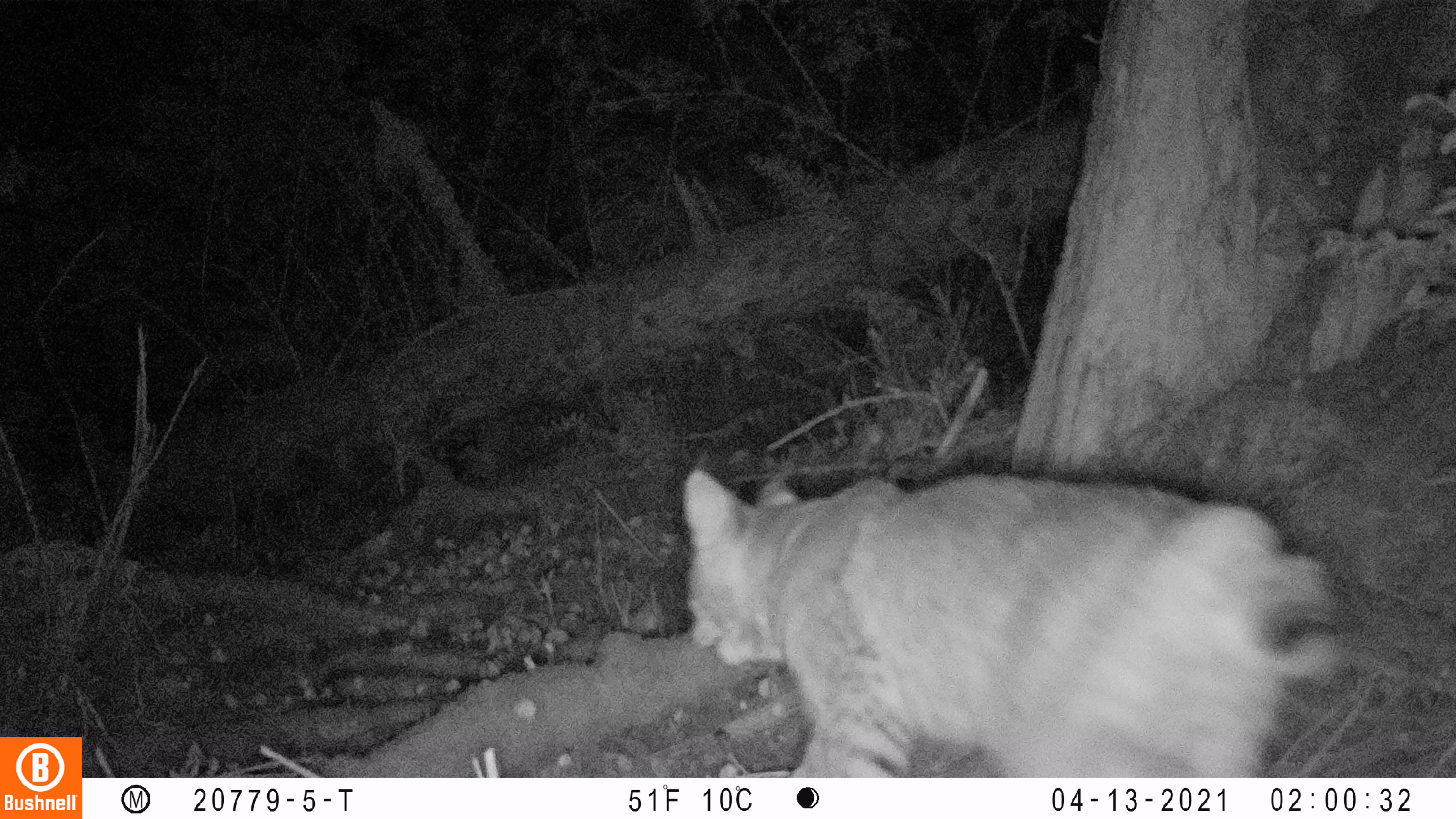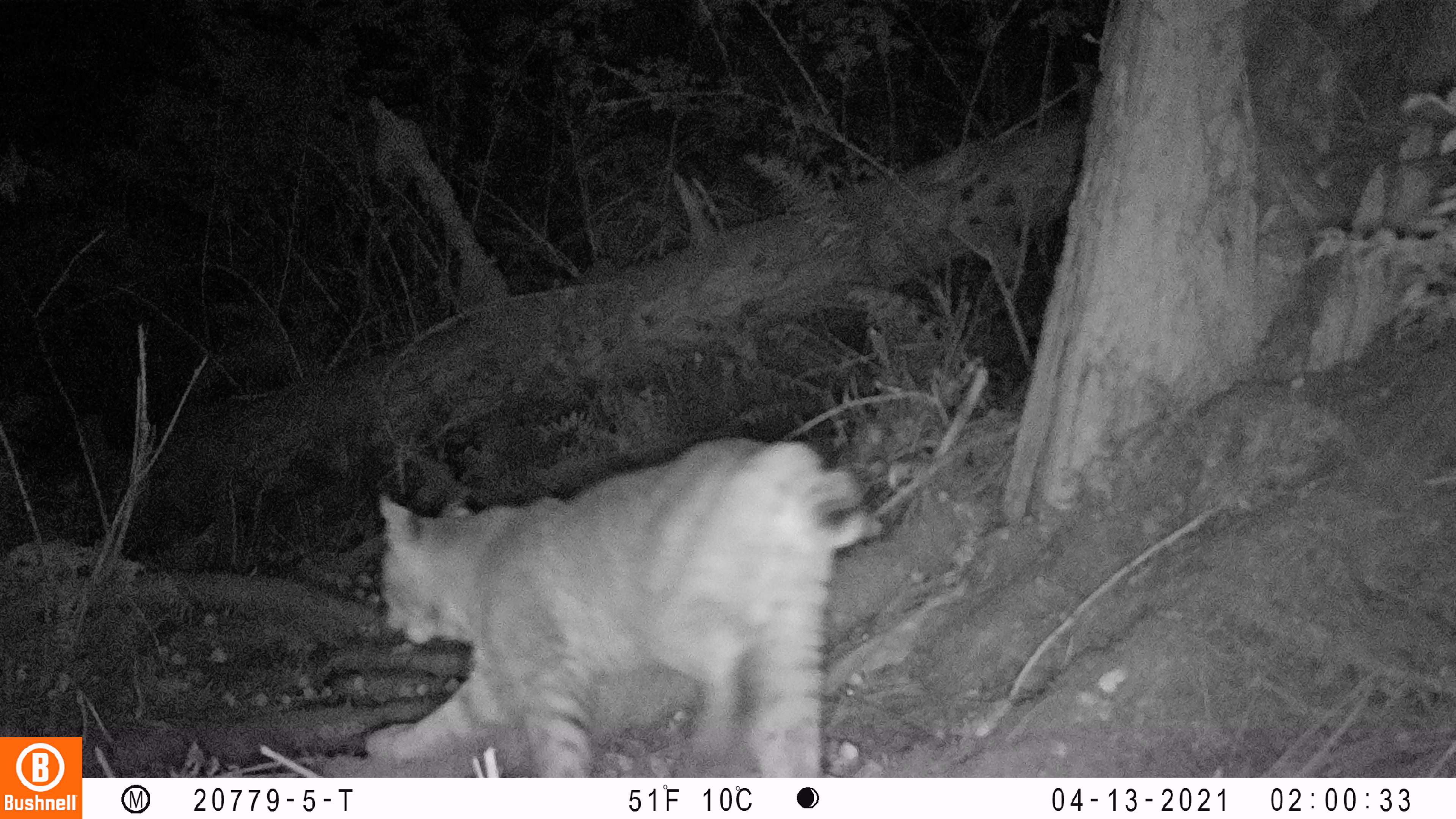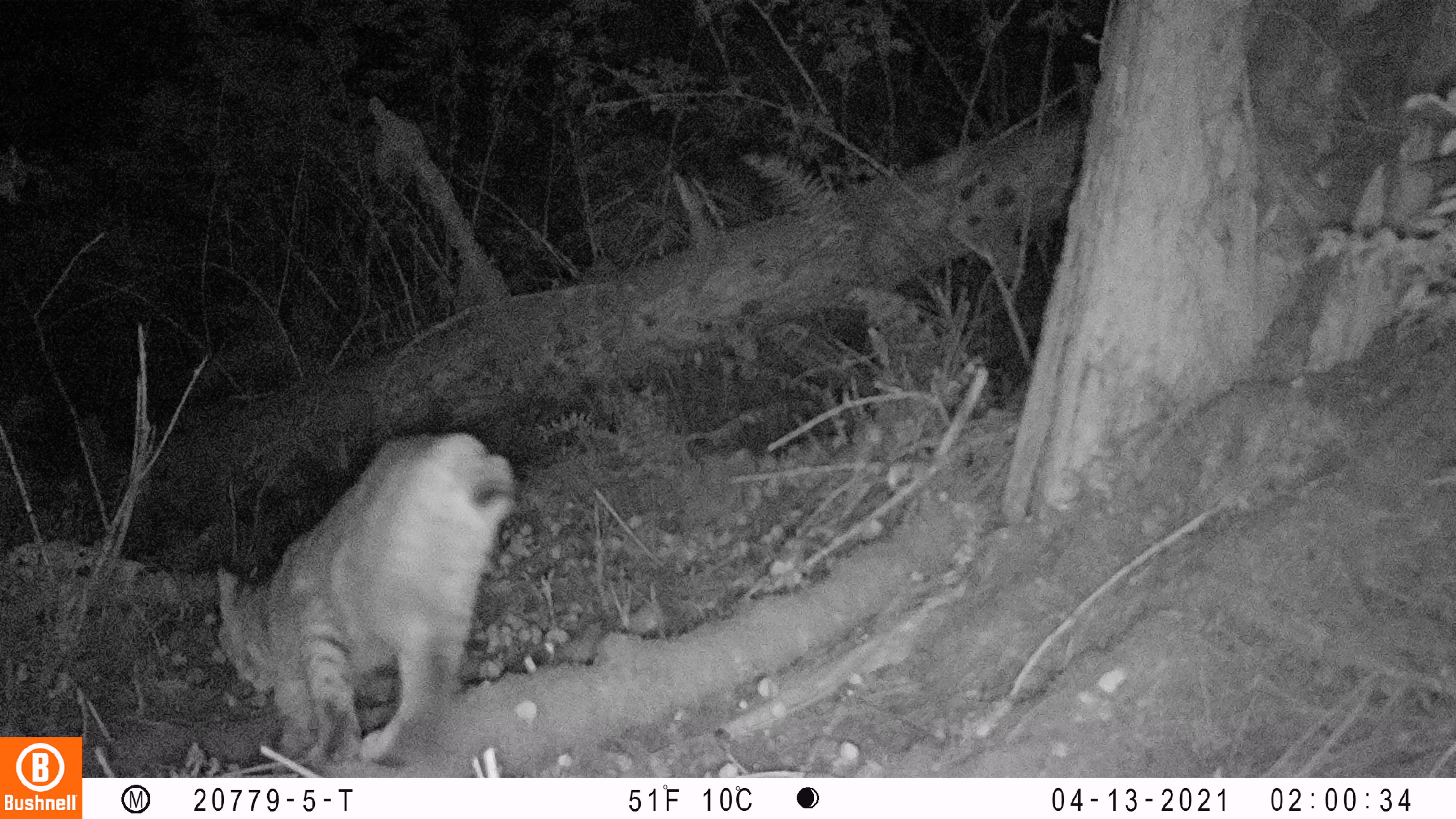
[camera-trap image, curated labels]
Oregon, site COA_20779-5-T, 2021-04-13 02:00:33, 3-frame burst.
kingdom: Animalia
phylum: Chordata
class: Mammalia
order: Carnivora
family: Felidae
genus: Lynx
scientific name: Lynx rufus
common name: bobcat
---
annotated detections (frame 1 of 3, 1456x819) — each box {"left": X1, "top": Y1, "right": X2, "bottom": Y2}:
bobcat: {"left": 662, "top": 446, "right": 1367, "bottom": 776}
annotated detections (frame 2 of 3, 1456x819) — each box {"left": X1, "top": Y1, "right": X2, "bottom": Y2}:
bobcat: {"left": 339, "top": 420, "right": 885, "bottom": 777}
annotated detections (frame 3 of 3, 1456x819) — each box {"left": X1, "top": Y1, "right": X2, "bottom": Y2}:
bobcat: {"left": 187, "top": 416, "right": 523, "bottom": 776}